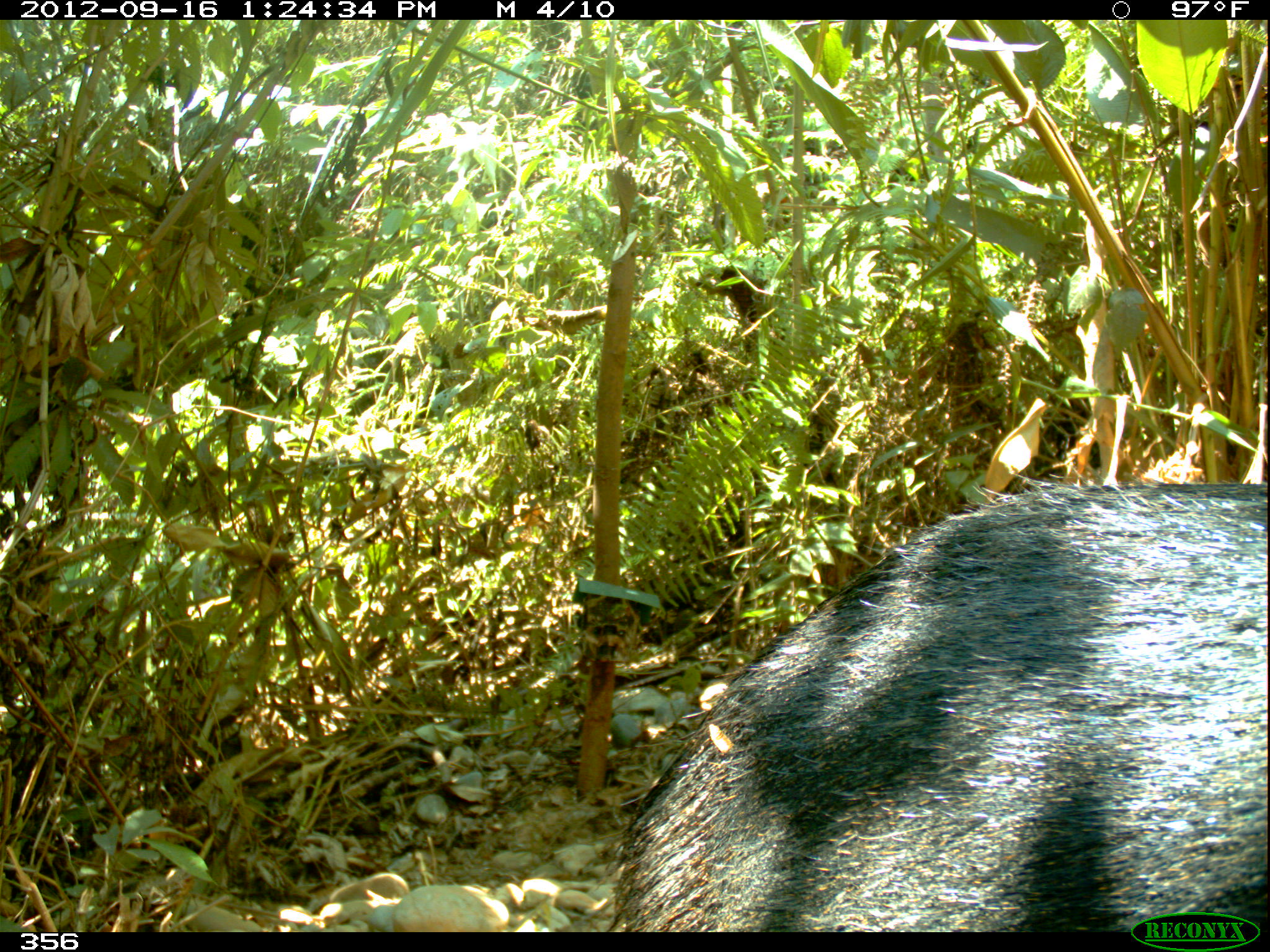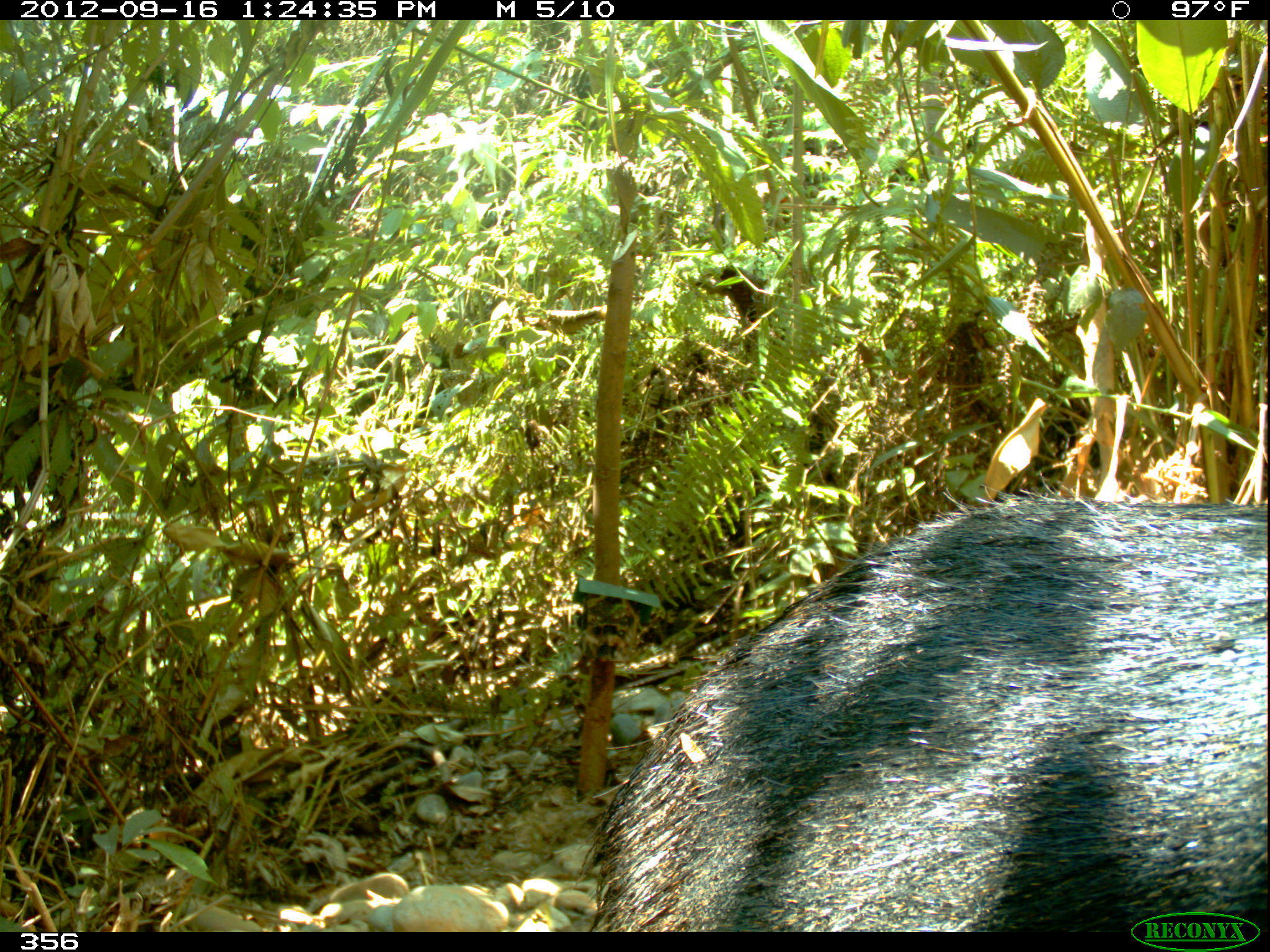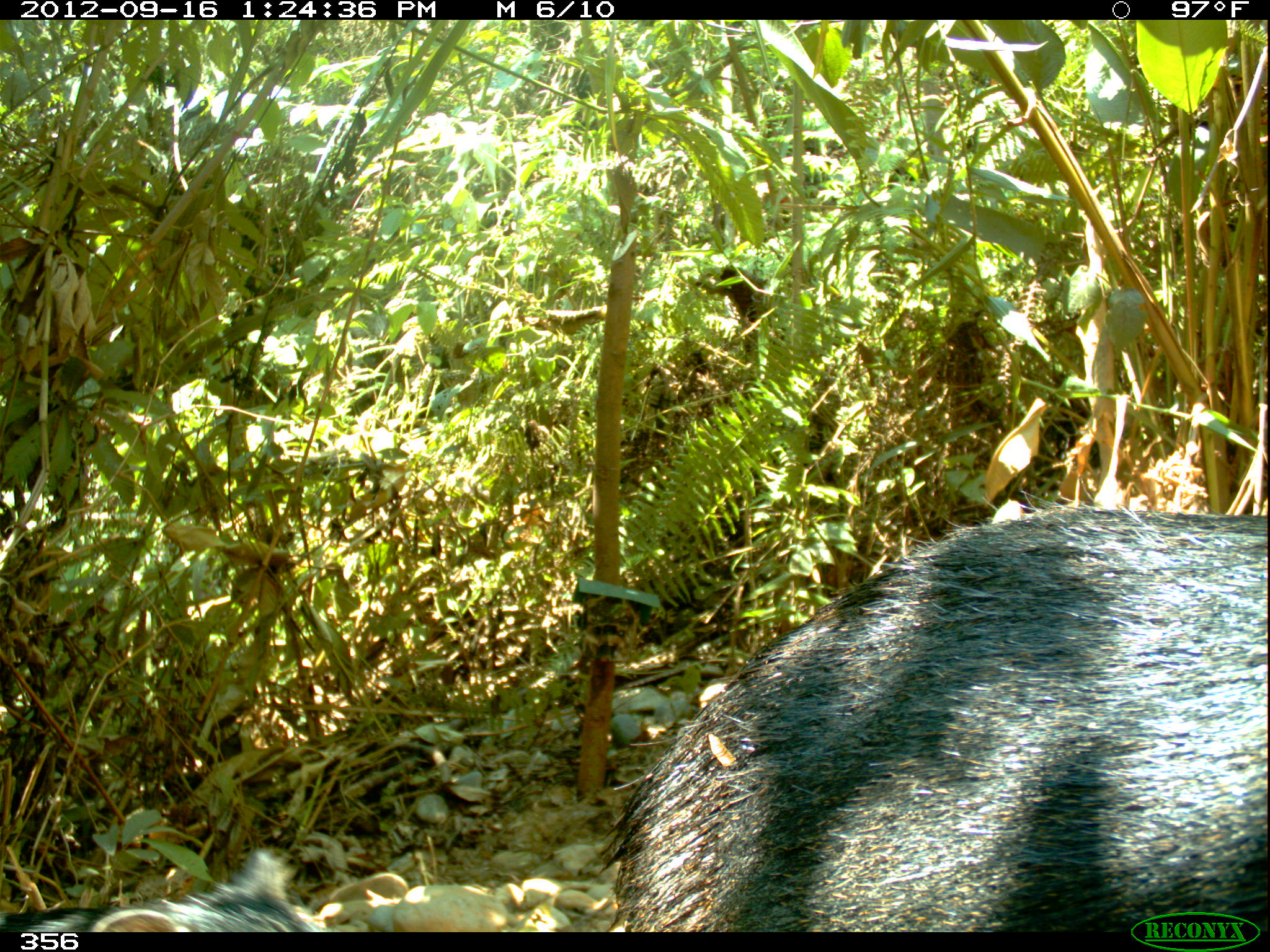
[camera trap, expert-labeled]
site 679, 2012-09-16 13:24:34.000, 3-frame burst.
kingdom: Animalia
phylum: Chordata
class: Mammalia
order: Artiodactyla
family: Tayassuidae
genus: Tayassu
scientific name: Tayassu pecari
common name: white-lipped peccary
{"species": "Tayassu pecari (white-lipped peccary)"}